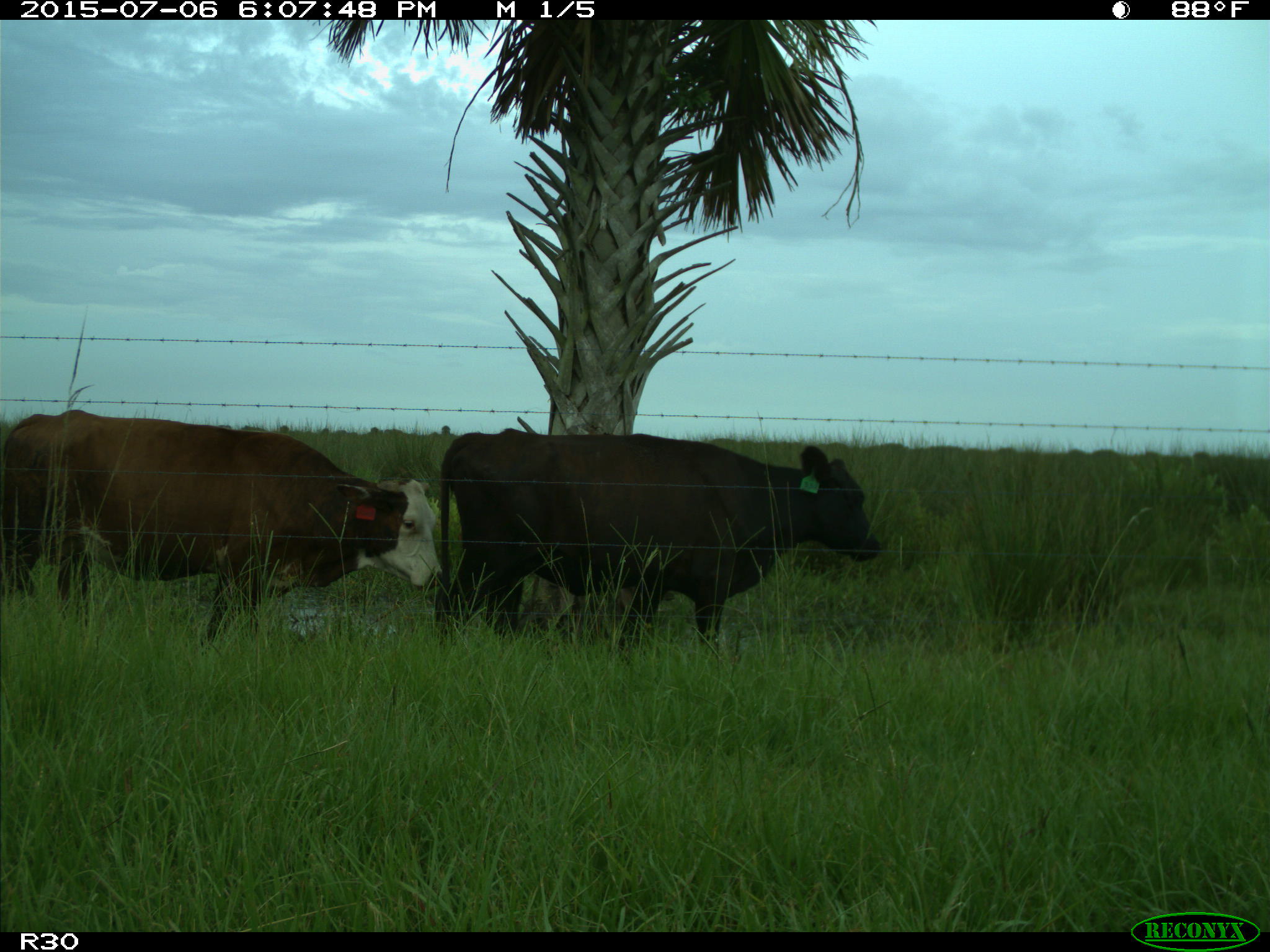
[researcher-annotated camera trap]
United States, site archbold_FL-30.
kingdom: Animalia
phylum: Chordata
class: Mammalia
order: Artiodactyla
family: Bovidae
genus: Bos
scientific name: Bos taurus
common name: domestic cow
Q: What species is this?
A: Bos taurus (domestic cow).